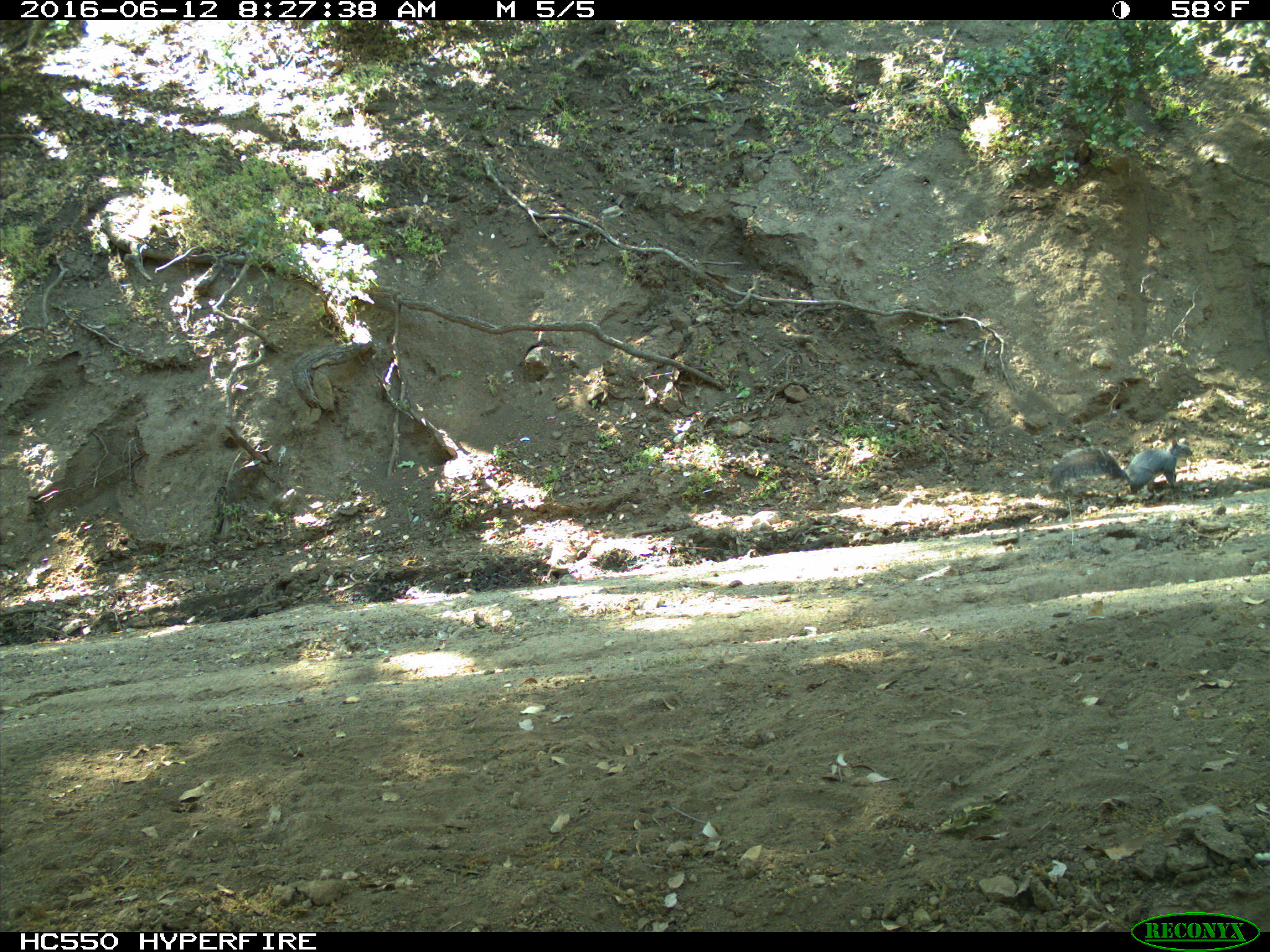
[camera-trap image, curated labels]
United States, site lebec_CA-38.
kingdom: Animalia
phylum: Chordata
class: Mammalia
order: Rodentia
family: Sciuridae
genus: Sciurus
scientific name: Sciurus carolinensis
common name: eastern gray squirrel